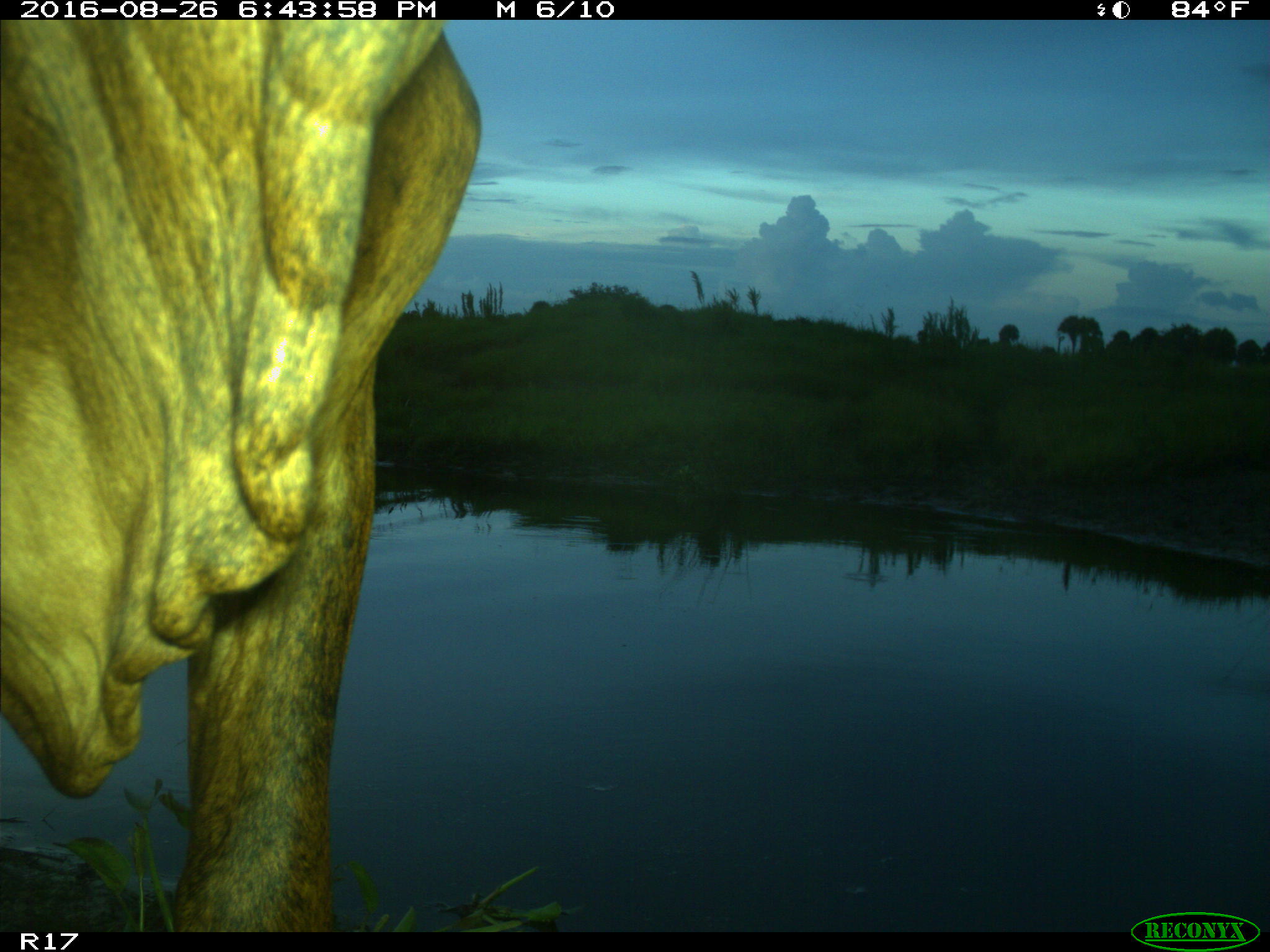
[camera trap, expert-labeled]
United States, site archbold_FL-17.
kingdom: Animalia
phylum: Chordata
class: Mammalia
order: Artiodactyla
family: Bovidae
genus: Bos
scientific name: Bos taurus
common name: domestic cow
Bos taurus (domestic cow).